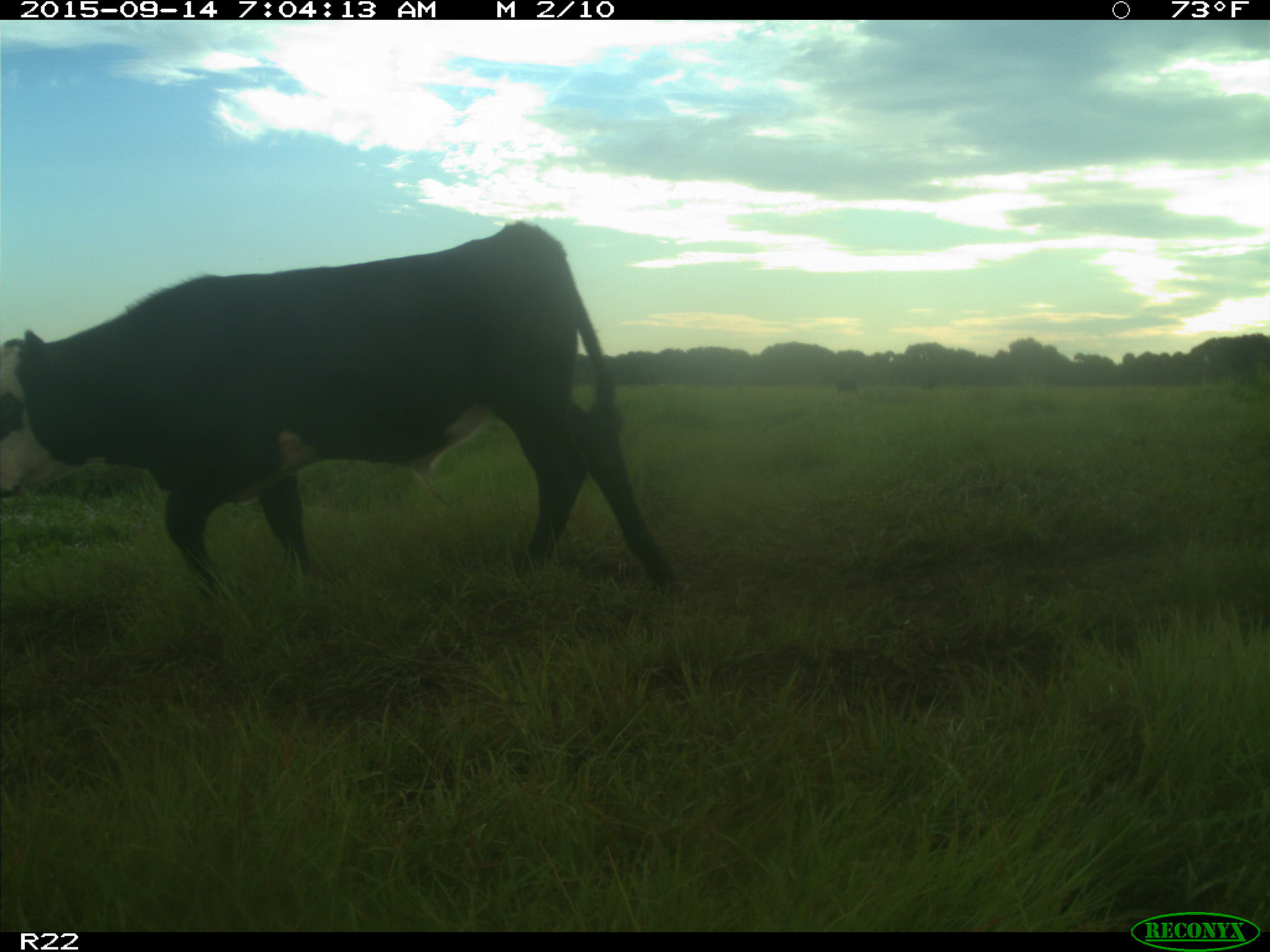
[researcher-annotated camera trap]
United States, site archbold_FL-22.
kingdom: Animalia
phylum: Chordata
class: Mammalia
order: Artiodactyla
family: Bovidae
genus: Bos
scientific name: Bos taurus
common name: domestic cow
Bos taurus (domestic cow).